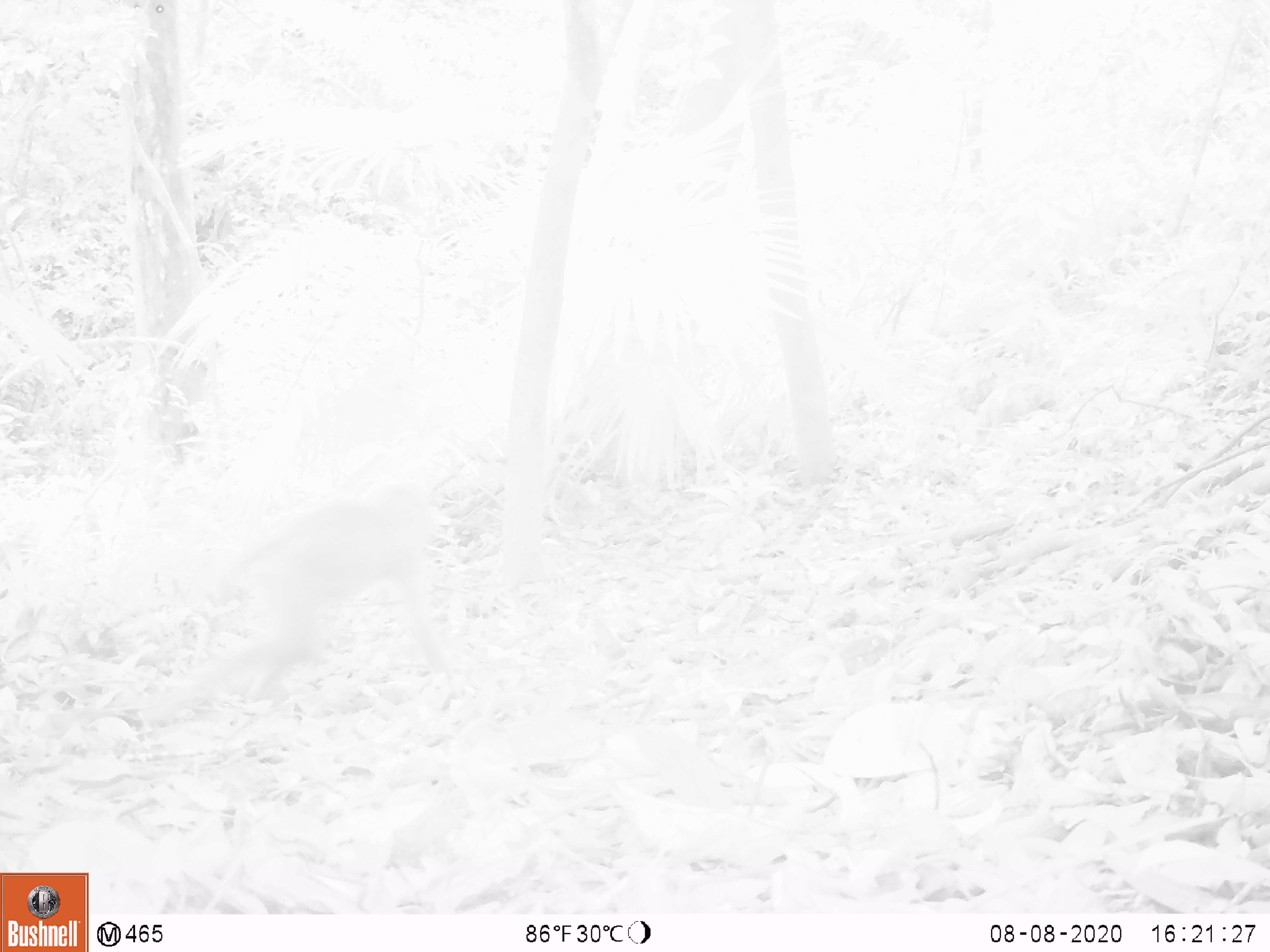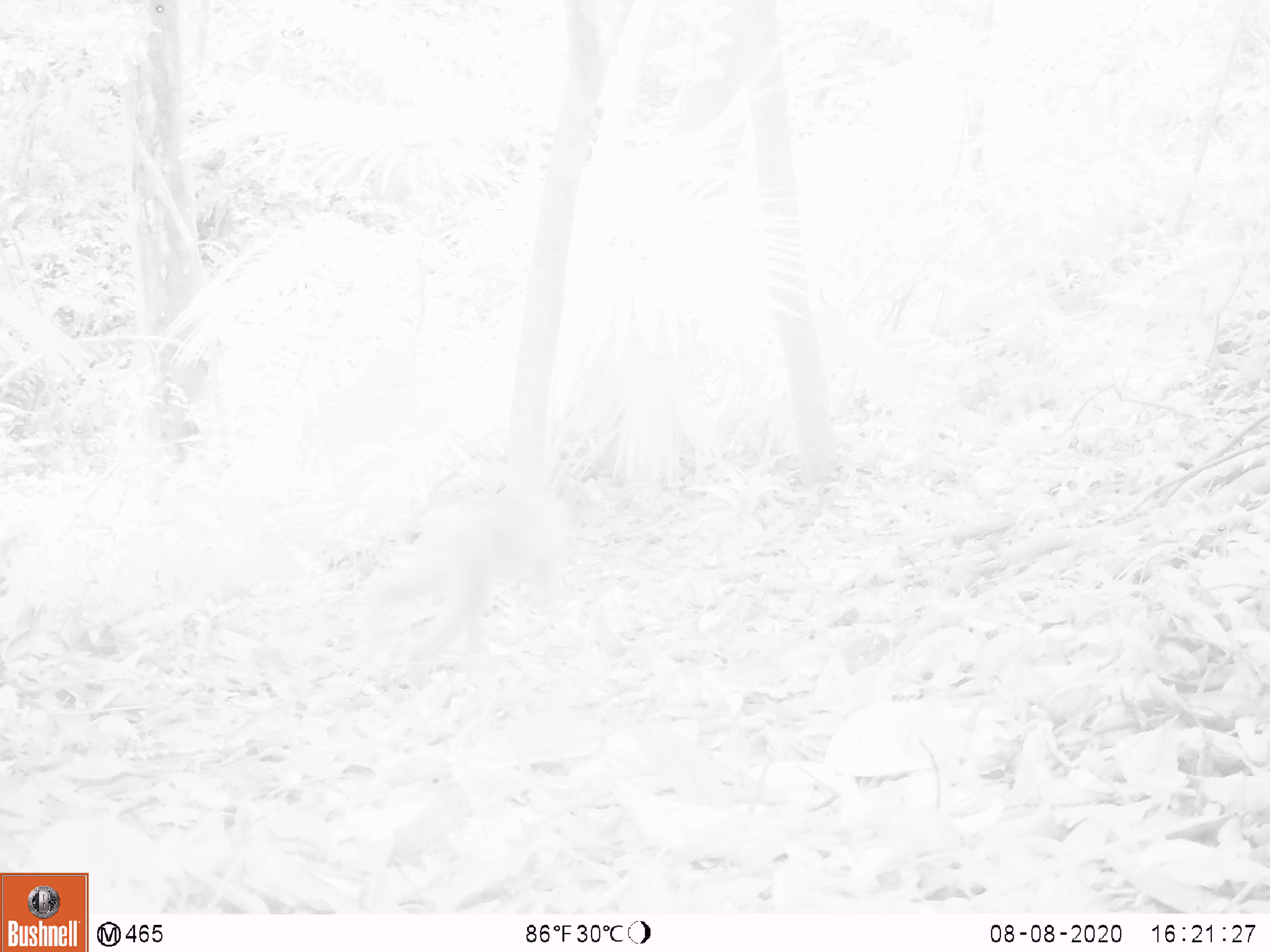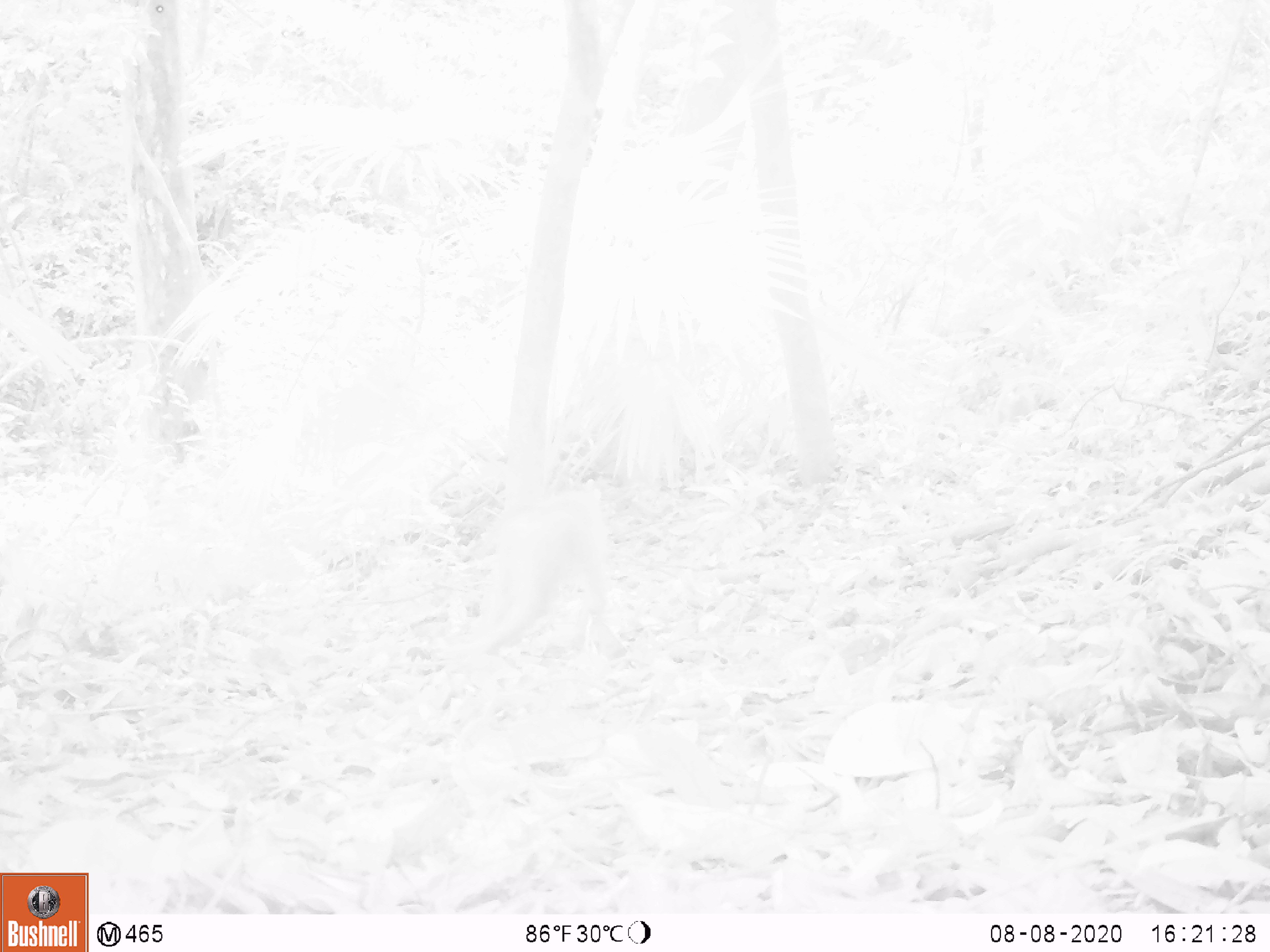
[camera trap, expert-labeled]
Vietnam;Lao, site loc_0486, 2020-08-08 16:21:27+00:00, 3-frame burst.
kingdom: Animalia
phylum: Chordata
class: Mammalia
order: Primates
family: Cercopithecidae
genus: Macaca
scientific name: Macaca nemestrina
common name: pig-tailed macaque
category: pig tailed macaque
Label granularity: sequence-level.